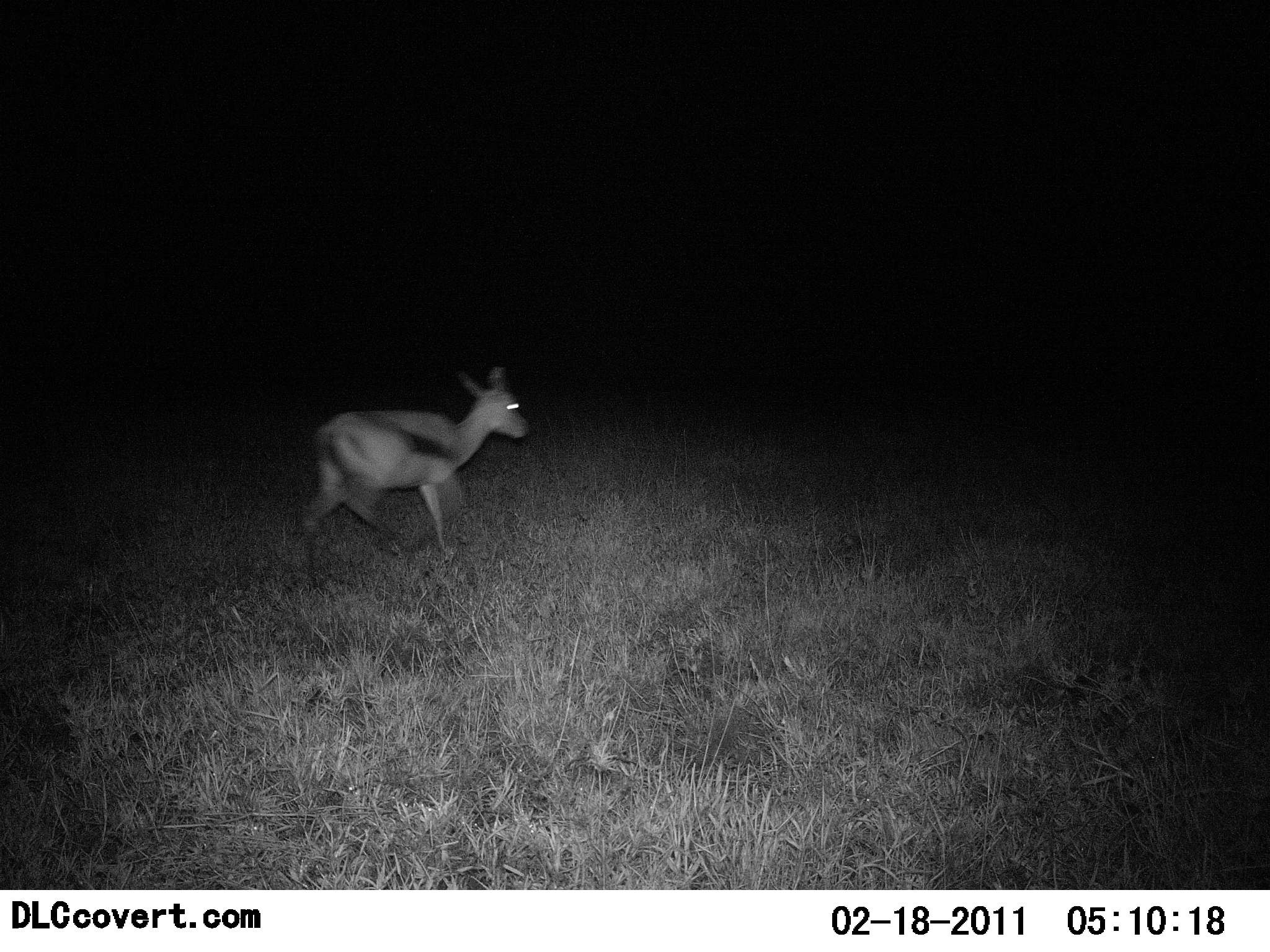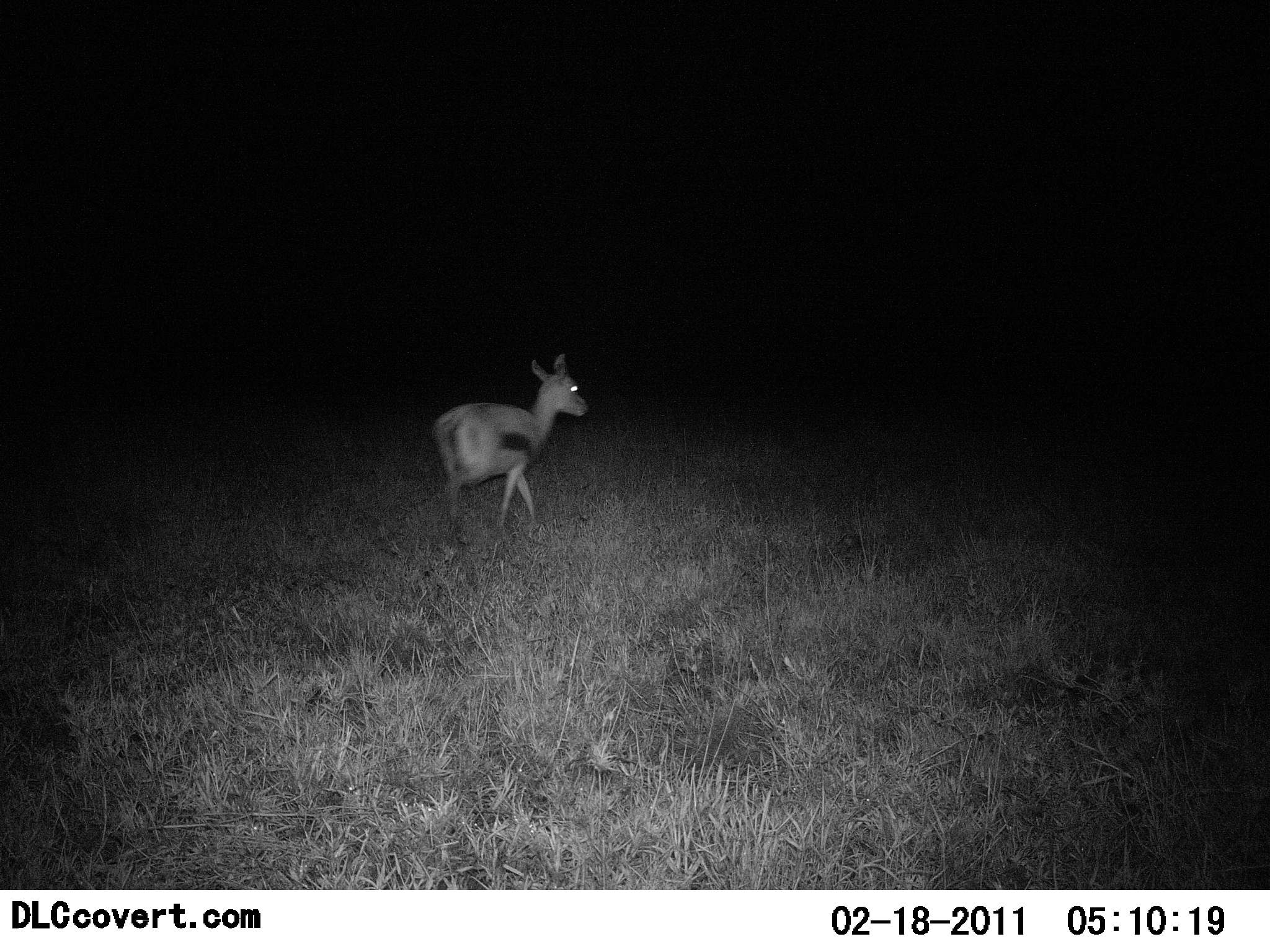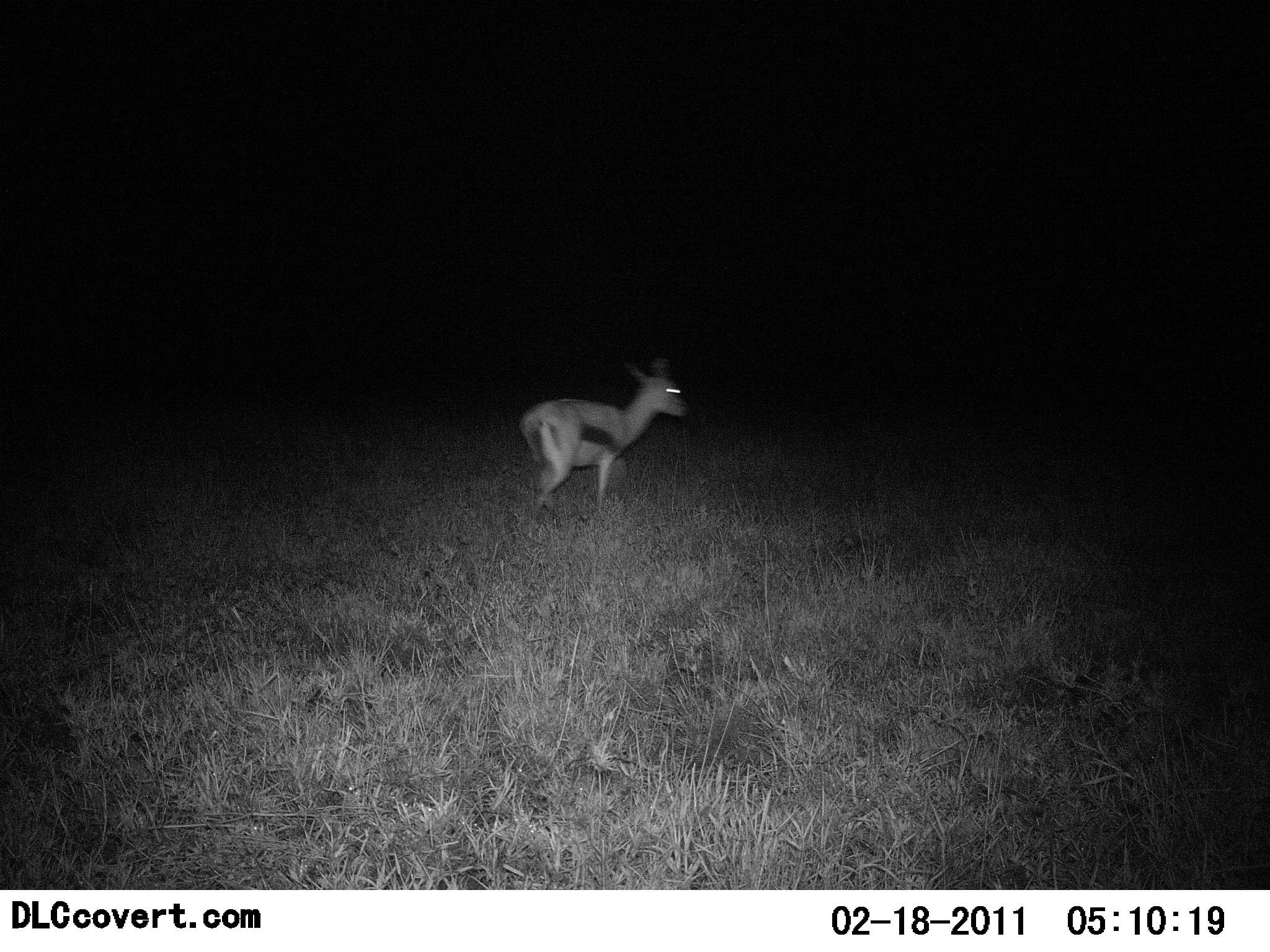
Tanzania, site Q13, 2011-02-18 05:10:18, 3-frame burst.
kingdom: Animalia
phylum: Chordata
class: Mammalia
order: Artiodactyla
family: Bovidae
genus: Eudorcas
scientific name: Eudorcas thomsonii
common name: thomson's gazelle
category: gazellethomsons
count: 1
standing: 0%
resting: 0%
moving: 100%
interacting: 0%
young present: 8%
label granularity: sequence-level